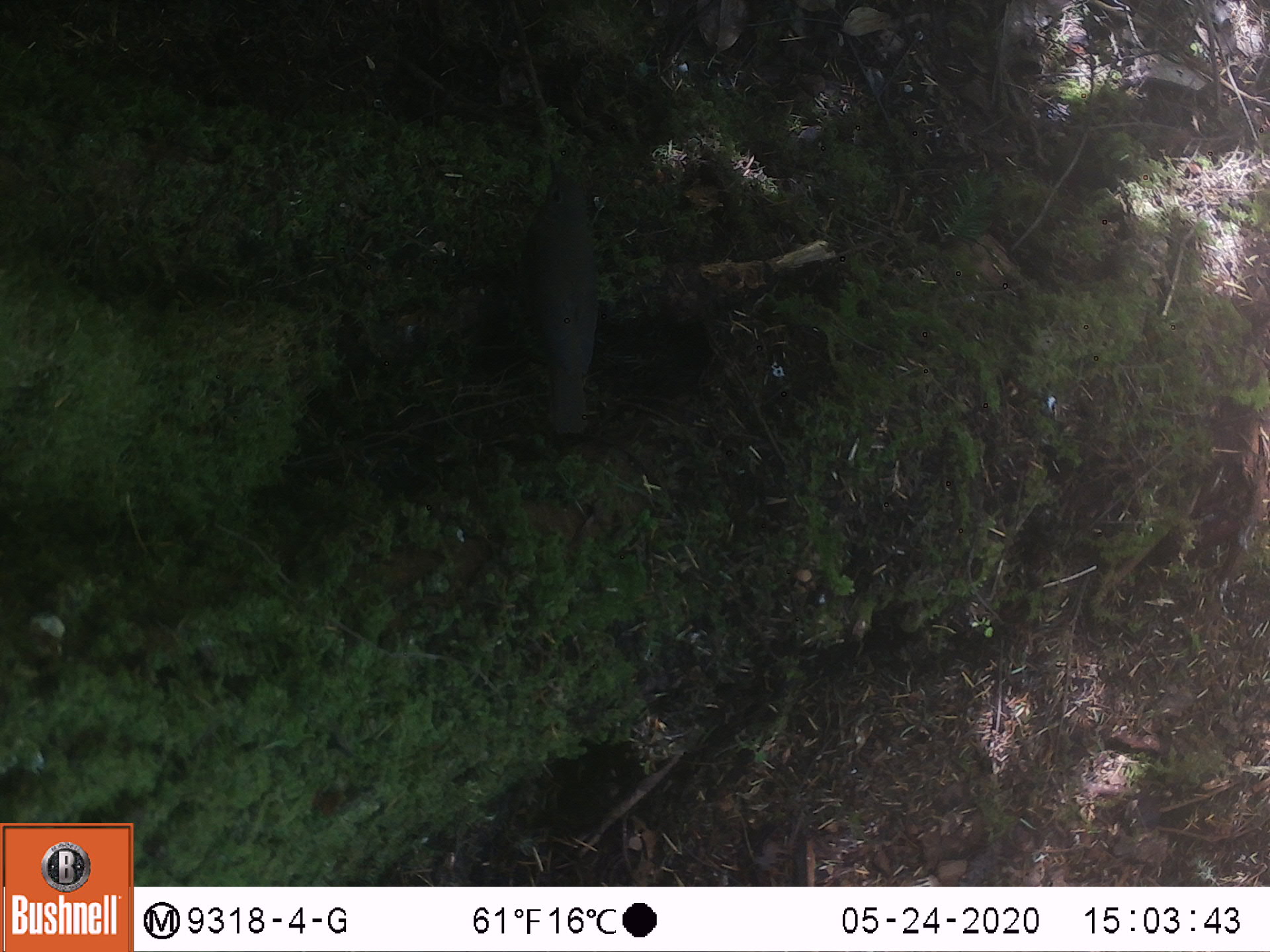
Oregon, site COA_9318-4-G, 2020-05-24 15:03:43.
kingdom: Animalia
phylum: Chordata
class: Aves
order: Passeriformes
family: Turdidae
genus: Catharus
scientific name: Catharus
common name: brown thrushes and nightingale-thrushes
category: catharus species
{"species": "catharus species (brown thrushes and nightingale-thrushes) (Catharus)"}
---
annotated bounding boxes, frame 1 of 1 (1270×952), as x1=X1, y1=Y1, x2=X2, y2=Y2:
catharus species: x1=509, y1=144, x2=604, y2=439